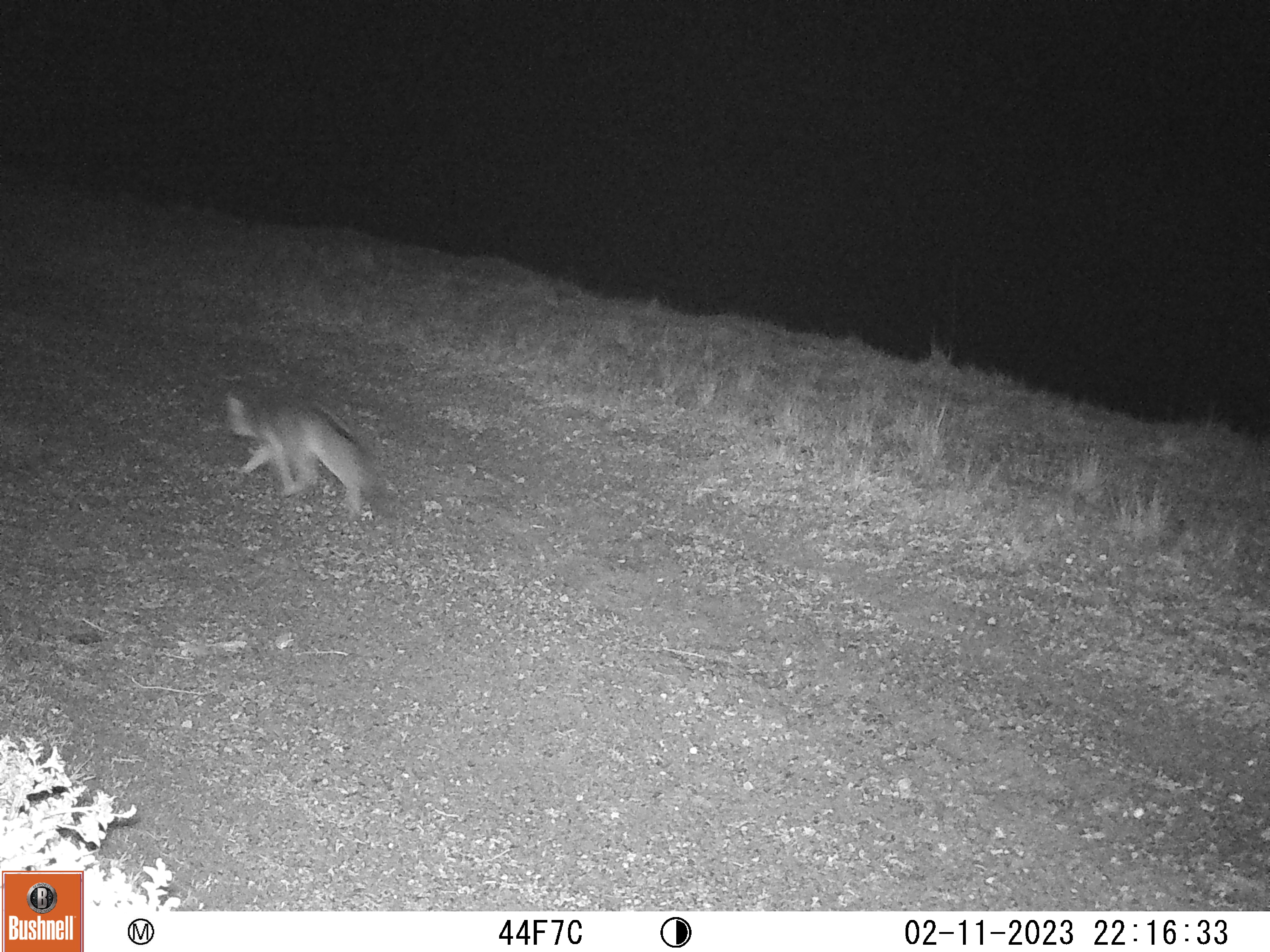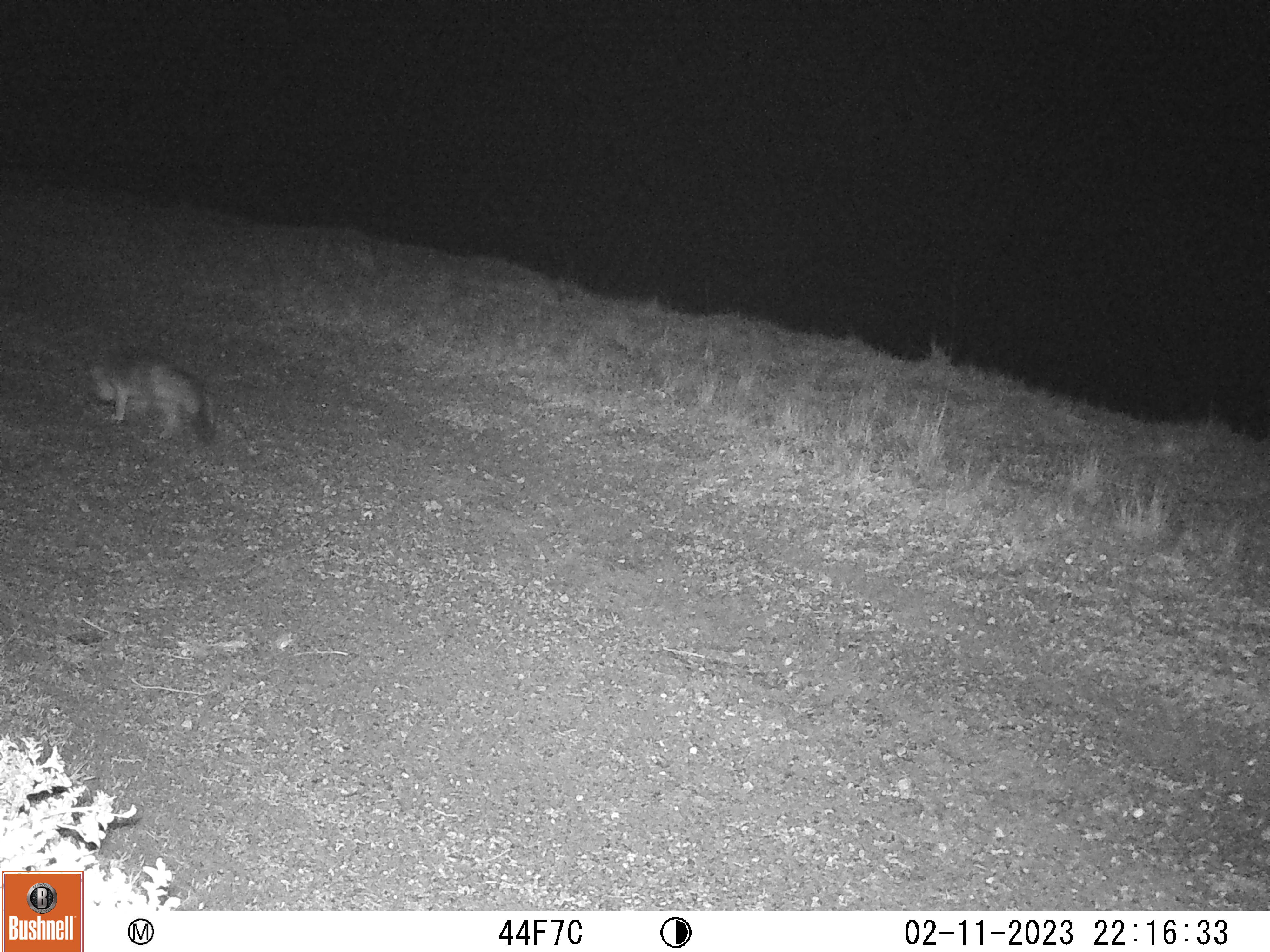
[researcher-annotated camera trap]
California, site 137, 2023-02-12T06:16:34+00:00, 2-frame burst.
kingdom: Animalia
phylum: Chordata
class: Mammalia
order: Carnivora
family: Canidae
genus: Urocyon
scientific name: Urocyon cinereoargenteus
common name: gray fox